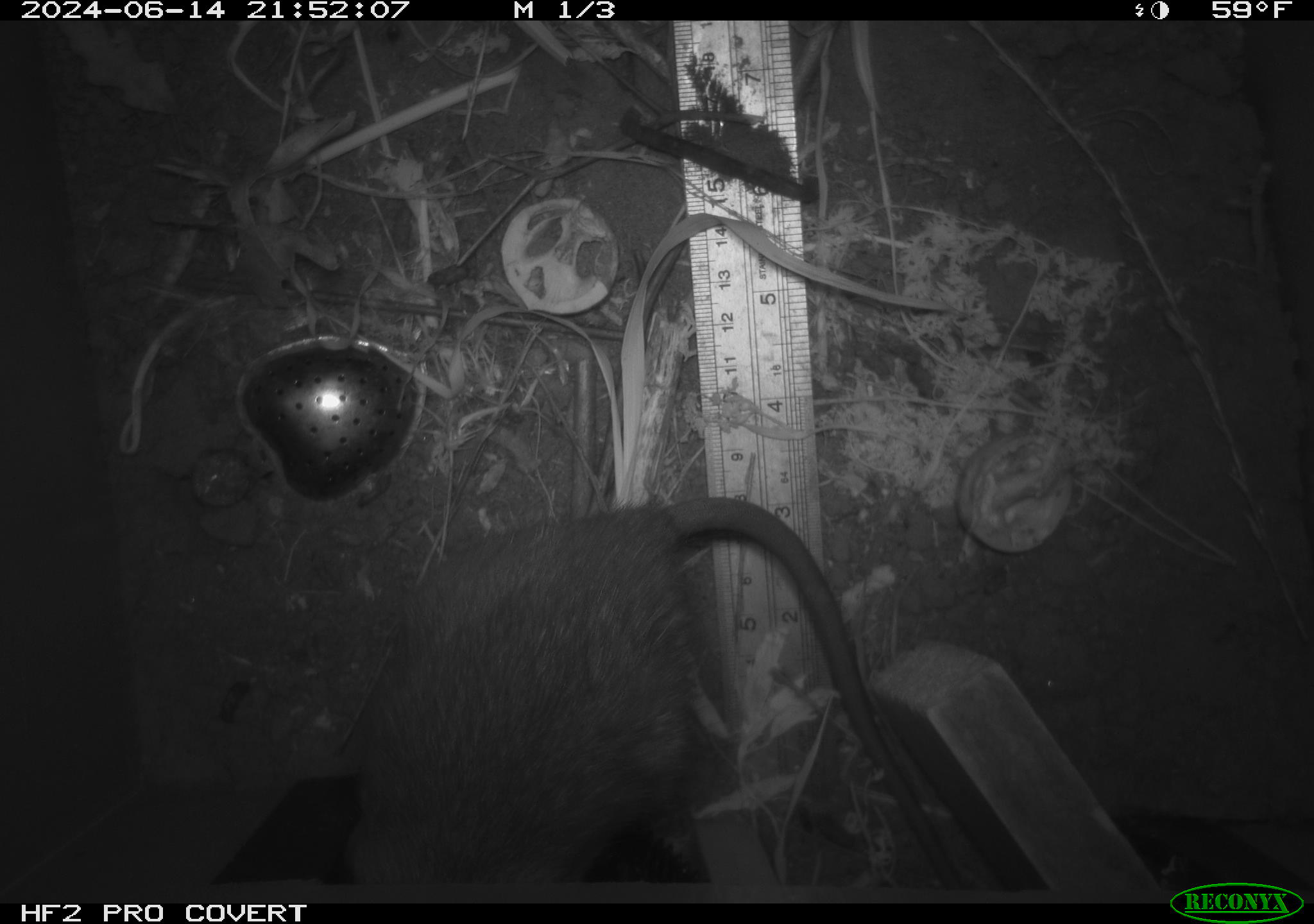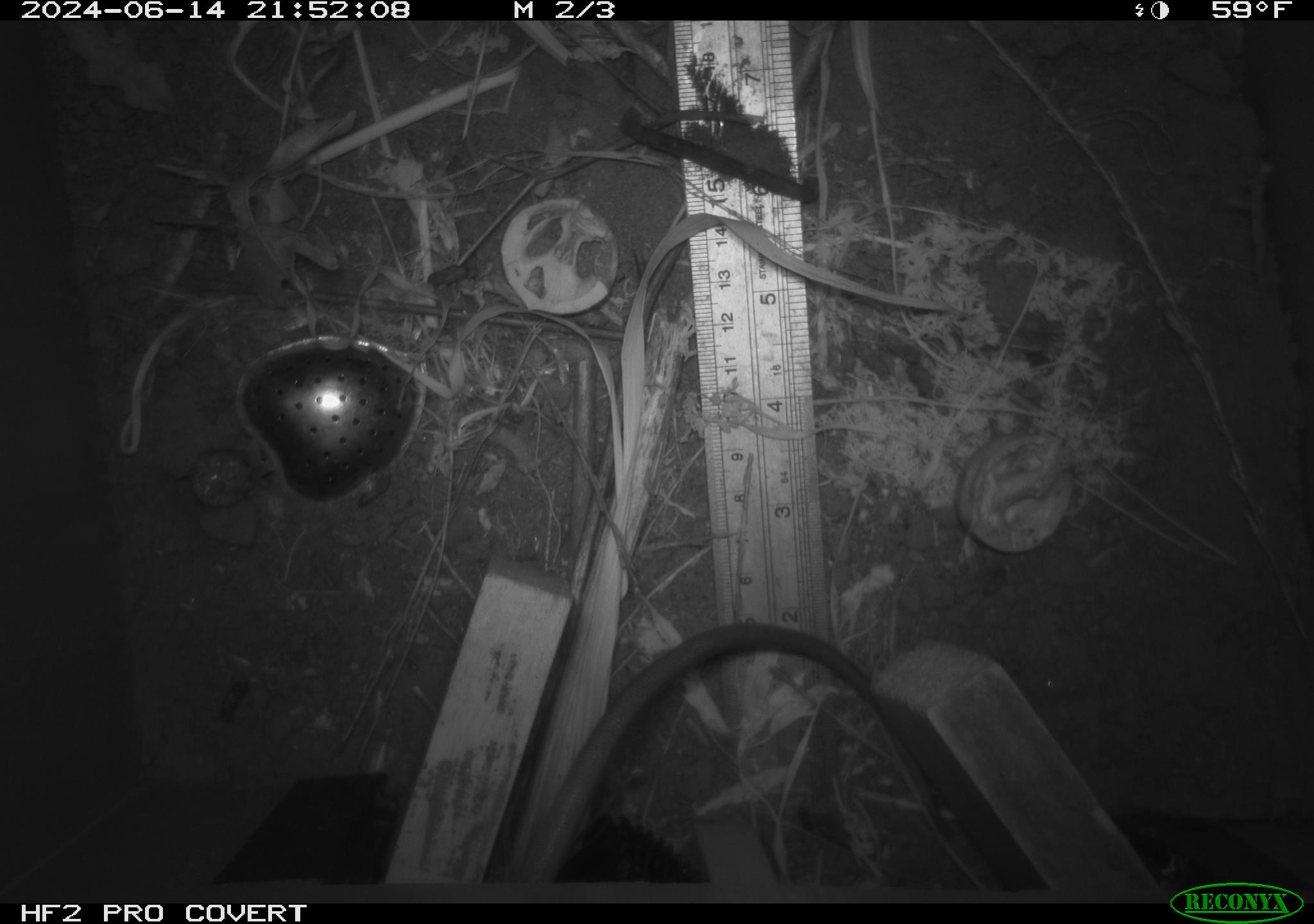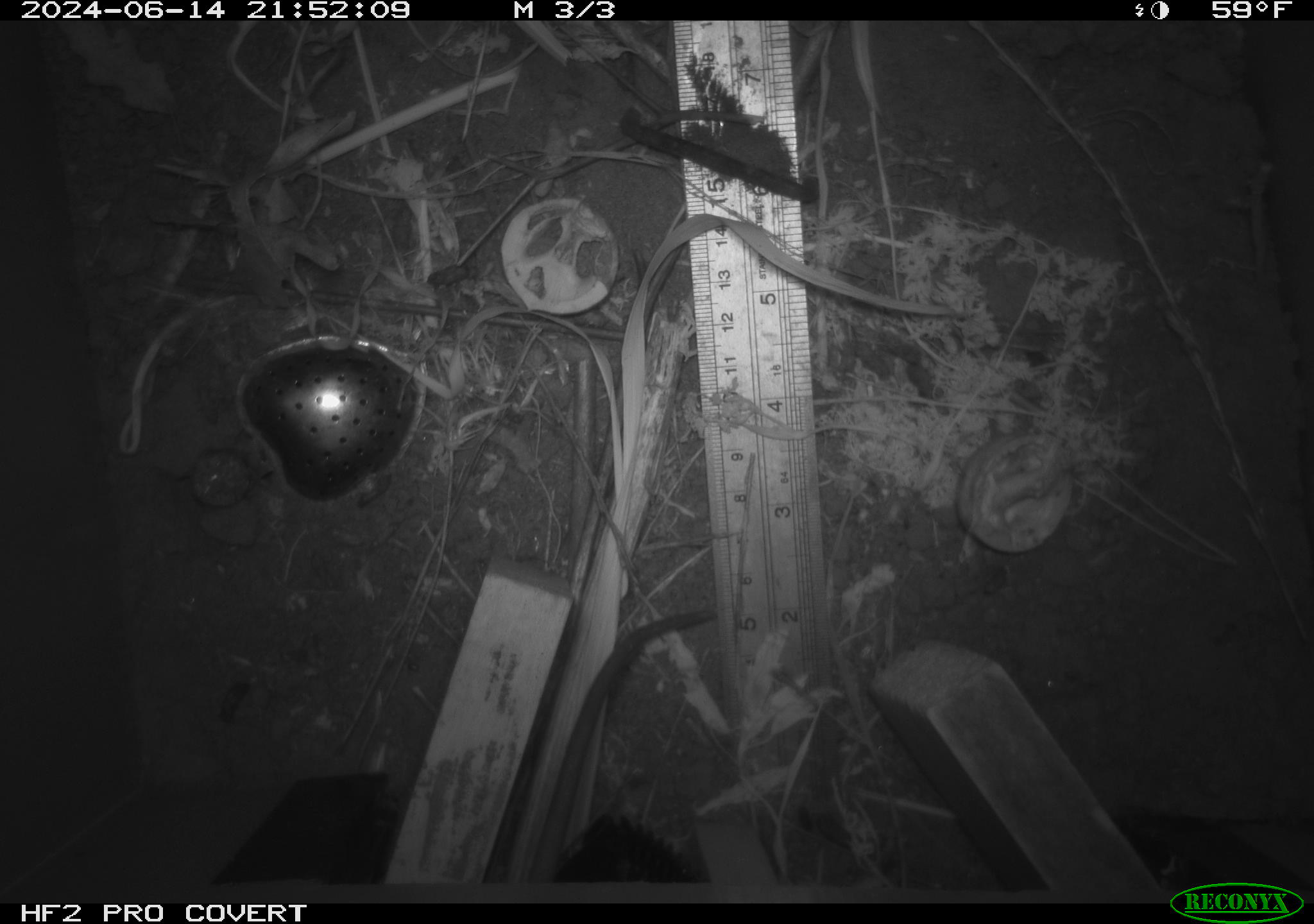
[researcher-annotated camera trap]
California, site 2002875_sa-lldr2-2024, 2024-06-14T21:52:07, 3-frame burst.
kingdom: Animalia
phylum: Chordata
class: Mammalia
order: Rodentia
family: Muridae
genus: Rattus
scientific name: Rattus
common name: rat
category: rattus species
Rattus species (rat) (Rattus).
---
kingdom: Animalia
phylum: Chordata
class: Mammalia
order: Rodentia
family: Cricetidae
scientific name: Arvicolinae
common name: voles, lemmings, and muskrats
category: arvicolinae subfamily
Arvicolinae subfamily (voles, lemmings, and muskrats) (Arvicolinae).